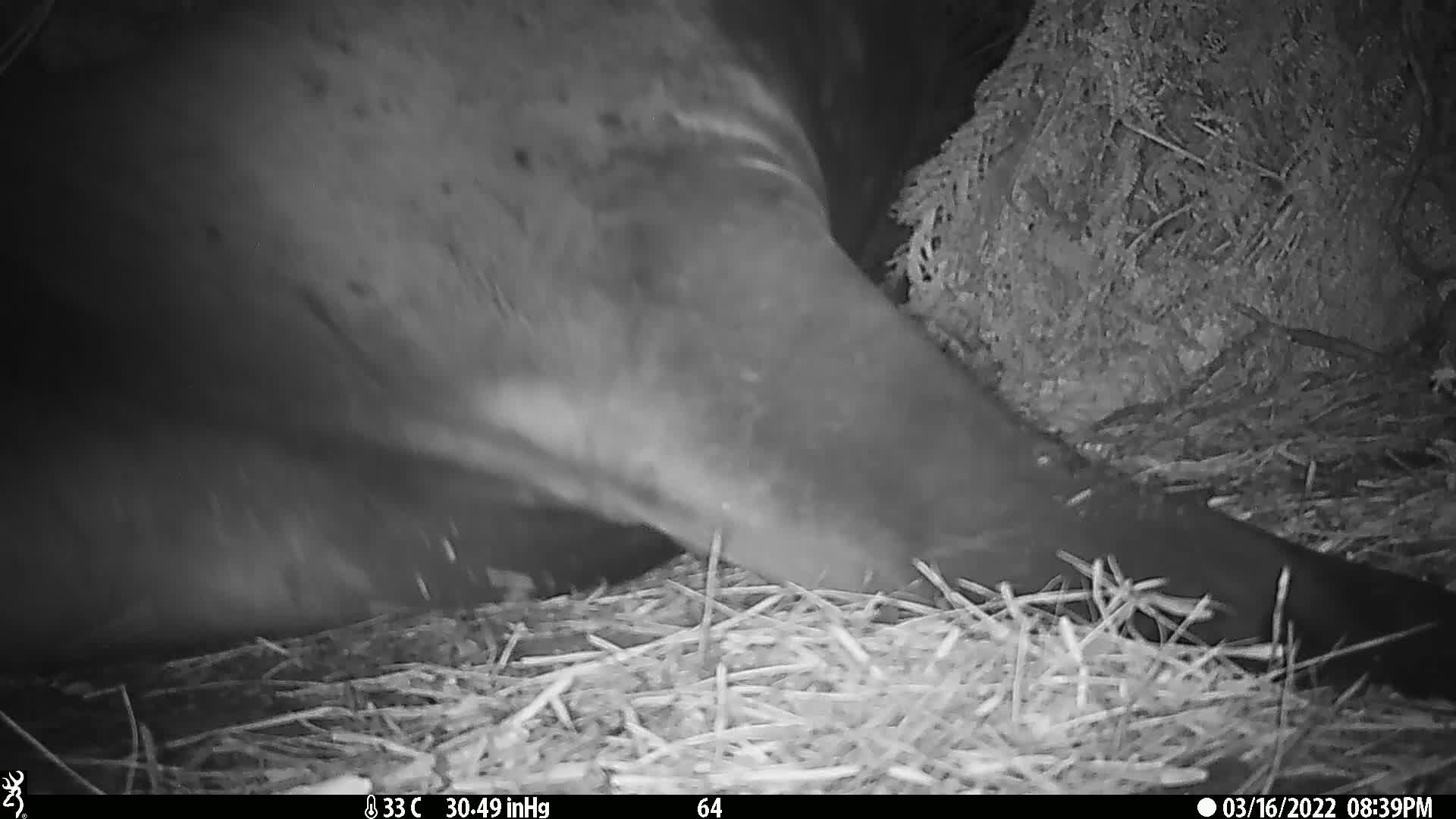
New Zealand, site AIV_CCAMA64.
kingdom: Animalia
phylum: Chordata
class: Mammalia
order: Carnivora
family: Otariidae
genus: Phocarctos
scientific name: Phocarctos hookeri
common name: new zealand sea lion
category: sealion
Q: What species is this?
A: Sealion (new zealand sea lion) (Phocarctos hookeri).